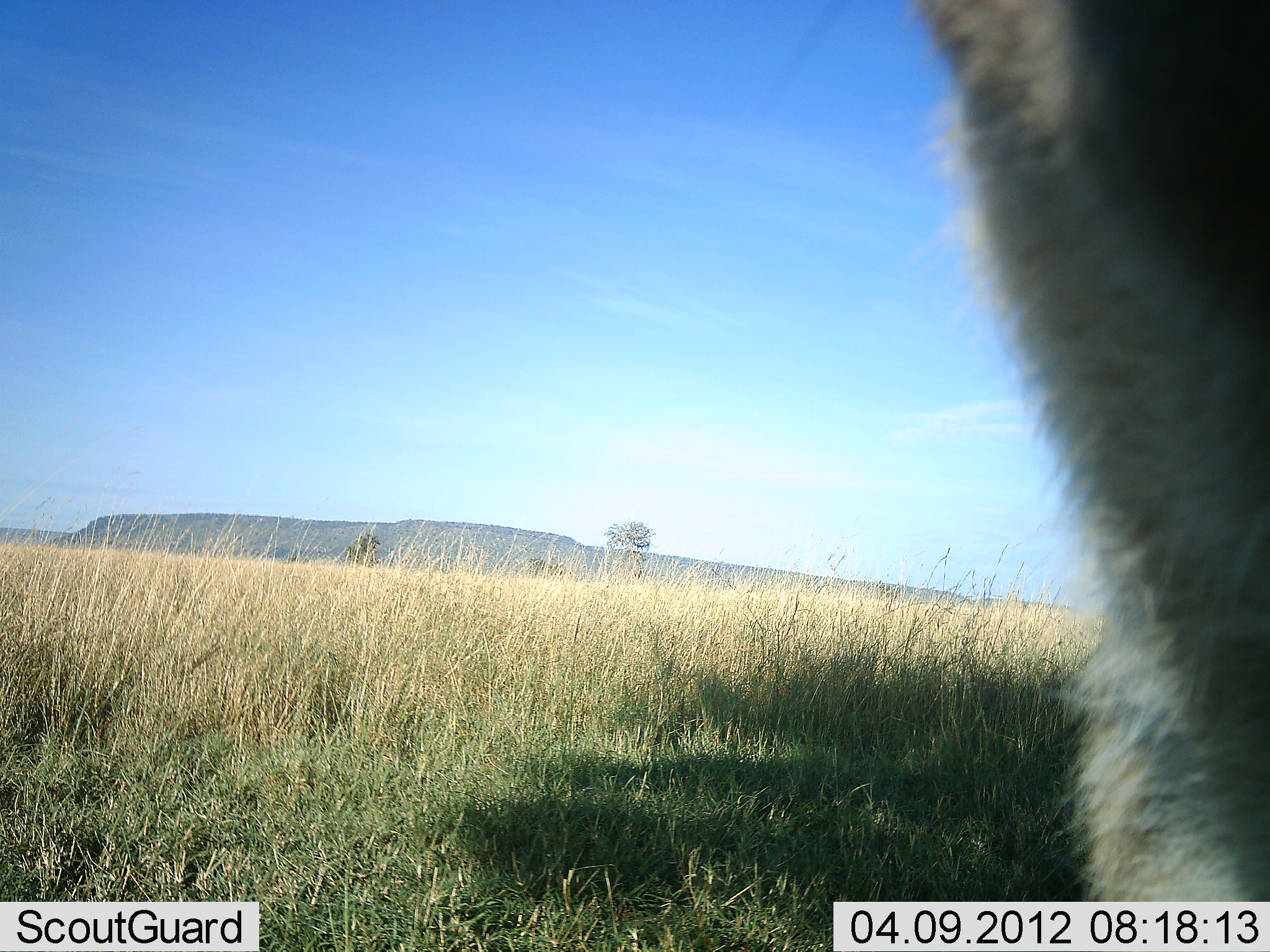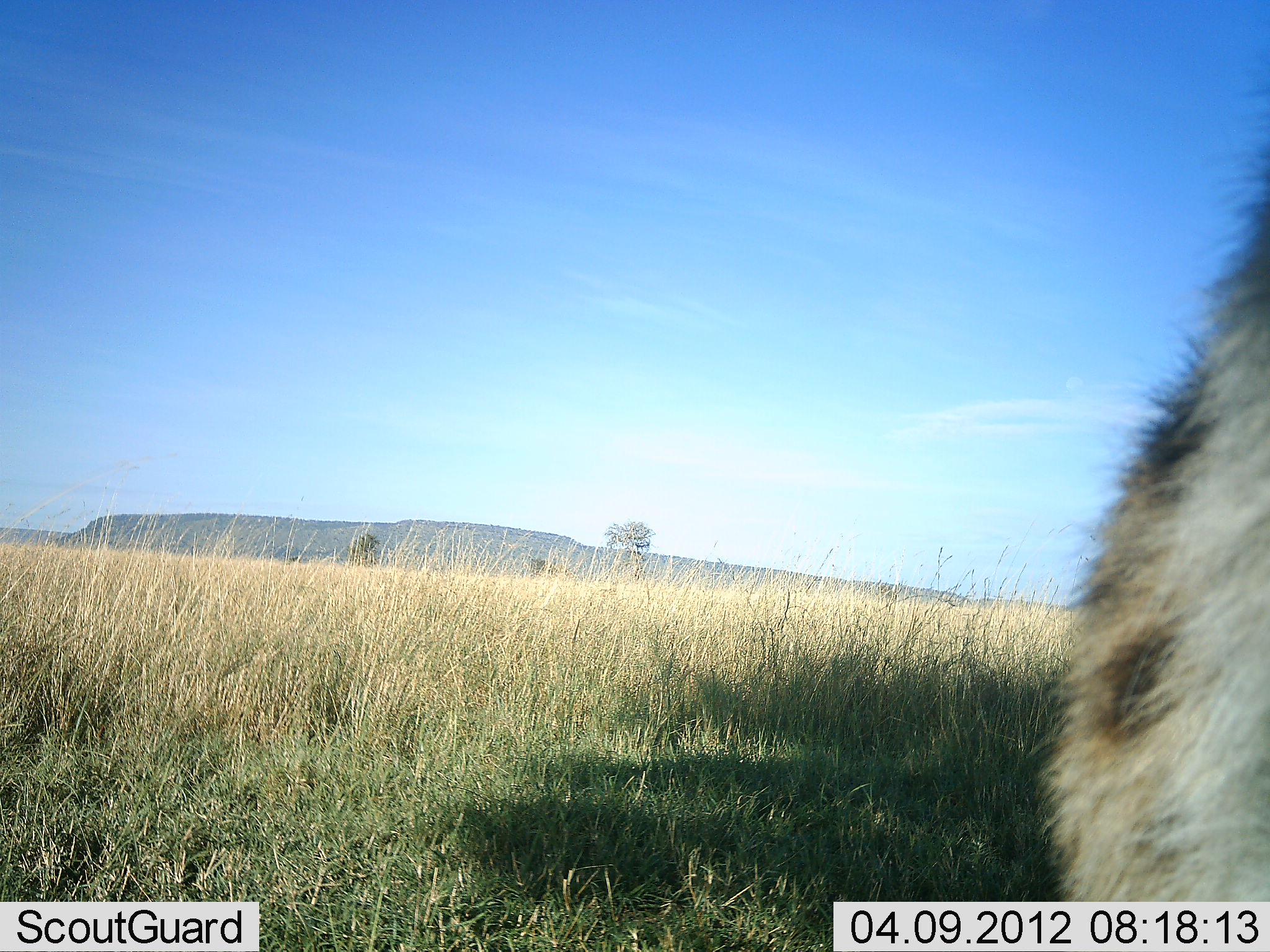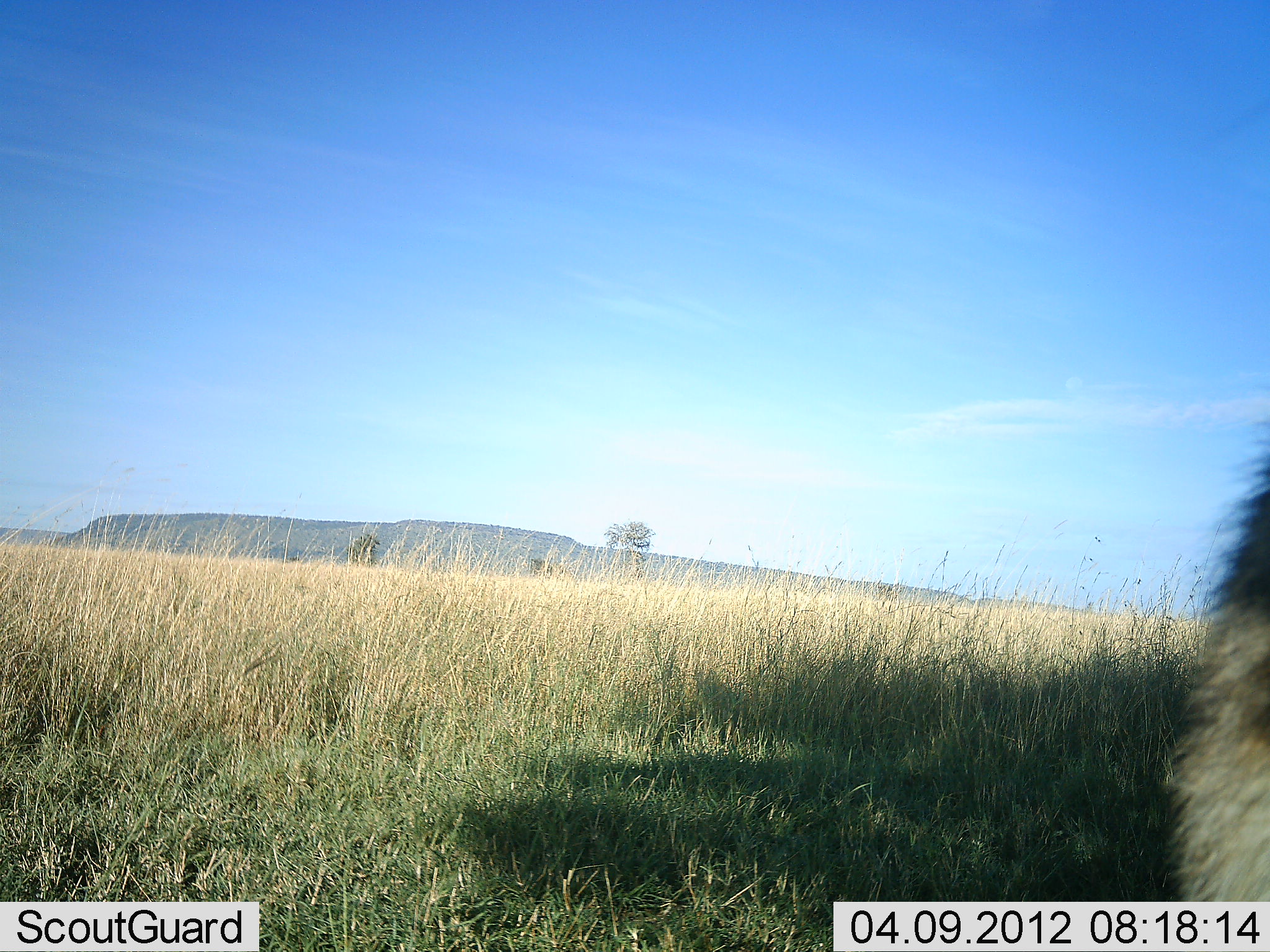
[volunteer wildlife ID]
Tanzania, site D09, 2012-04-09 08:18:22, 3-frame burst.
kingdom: Animalia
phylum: Chordata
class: Mammalia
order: Carnivora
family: Felidae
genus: Acinonyx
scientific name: Acinonyx jubatus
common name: cheetah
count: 1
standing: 62%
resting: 25%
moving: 0%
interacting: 12%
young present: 0%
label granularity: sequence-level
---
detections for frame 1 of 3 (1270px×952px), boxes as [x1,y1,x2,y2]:
animal: [918,0,1270,903]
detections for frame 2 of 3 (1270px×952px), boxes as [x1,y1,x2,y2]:
animal: [1027,60,1270,901]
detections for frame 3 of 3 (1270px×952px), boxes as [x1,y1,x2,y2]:
animal: [1162,425,1270,902]